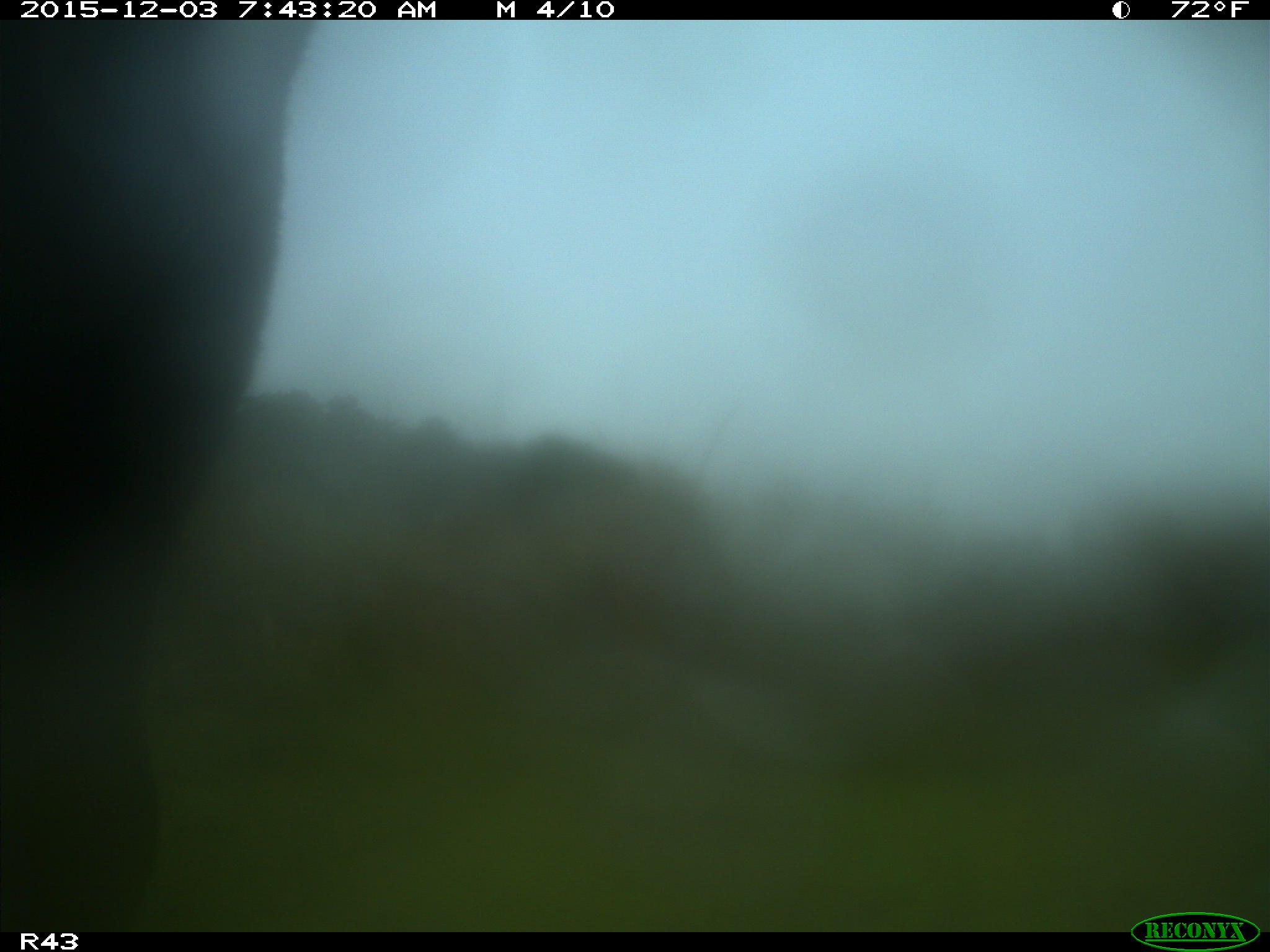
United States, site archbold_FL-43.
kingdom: Animalia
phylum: Chordata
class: Mammalia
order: Artiodactyla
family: Bovidae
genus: Bos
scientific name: Bos taurus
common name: domestic cow